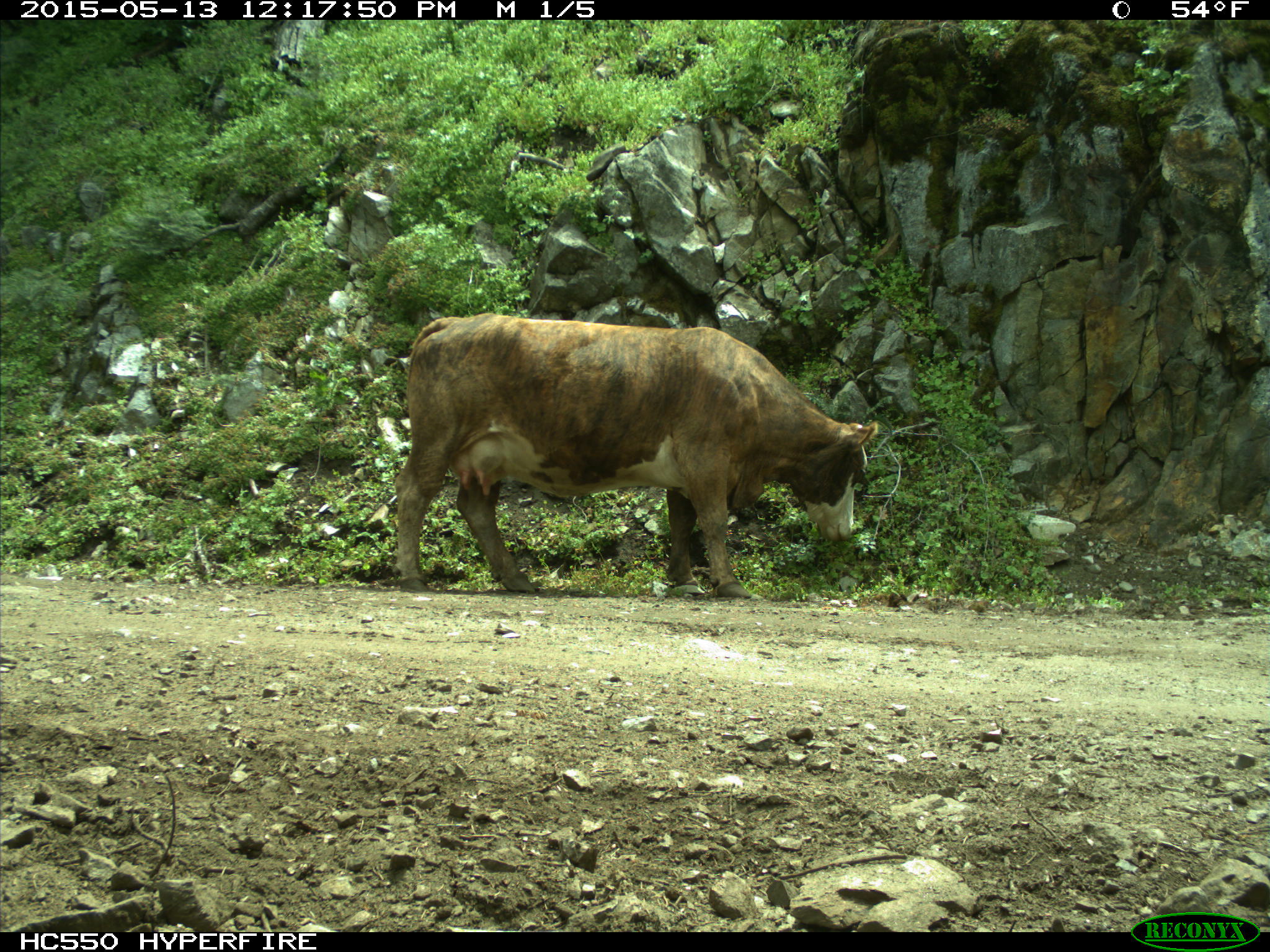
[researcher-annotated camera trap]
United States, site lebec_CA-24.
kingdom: Animalia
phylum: Chordata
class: Mammalia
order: Artiodactyla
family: Bovidae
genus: Bos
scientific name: Bos taurus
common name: domestic cow